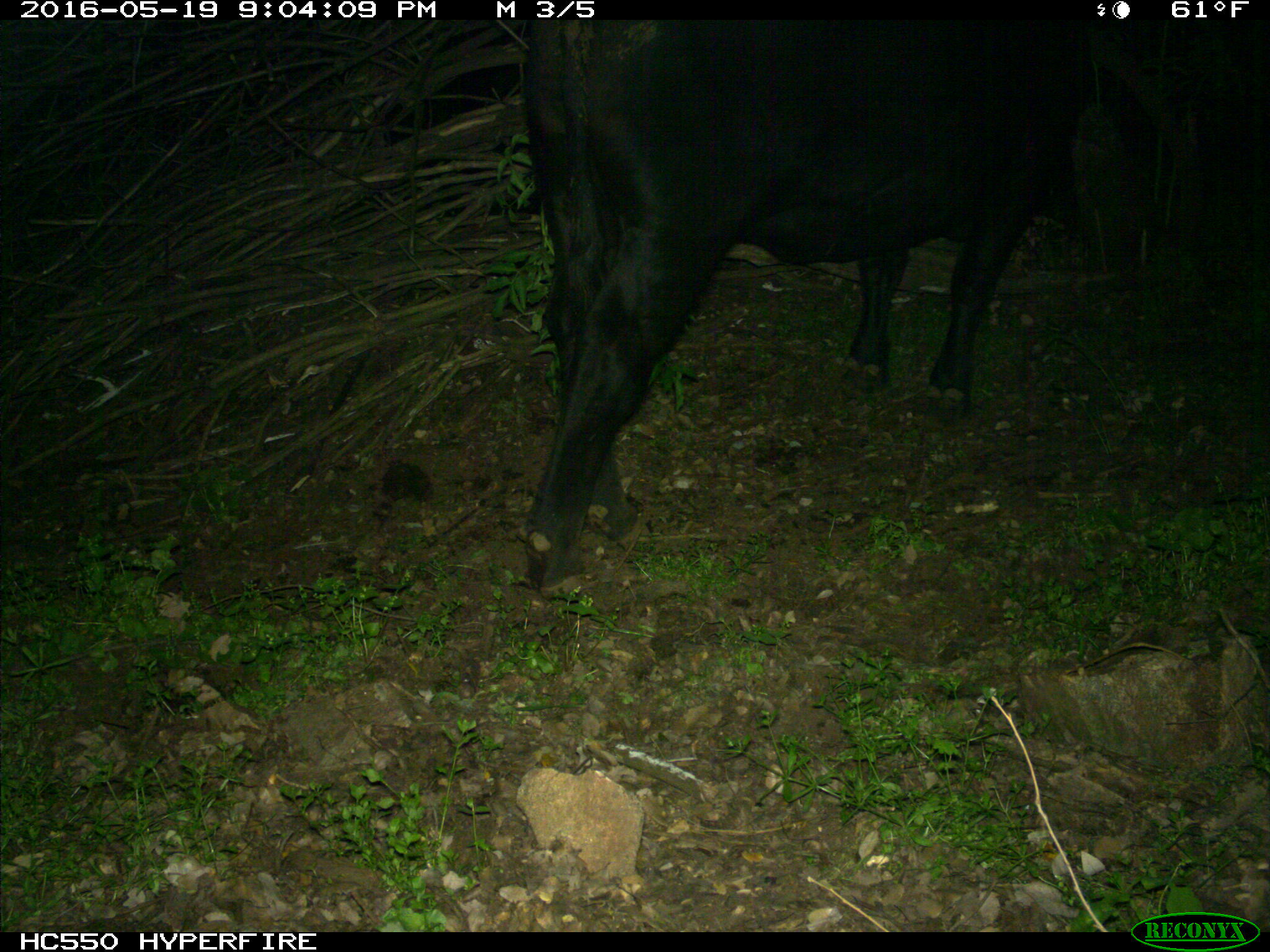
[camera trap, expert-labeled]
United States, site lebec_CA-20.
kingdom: Animalia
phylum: Chordata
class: Mammalia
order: Artiodactyla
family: Bovidae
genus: Bos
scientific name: Bos taurus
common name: domestic cow